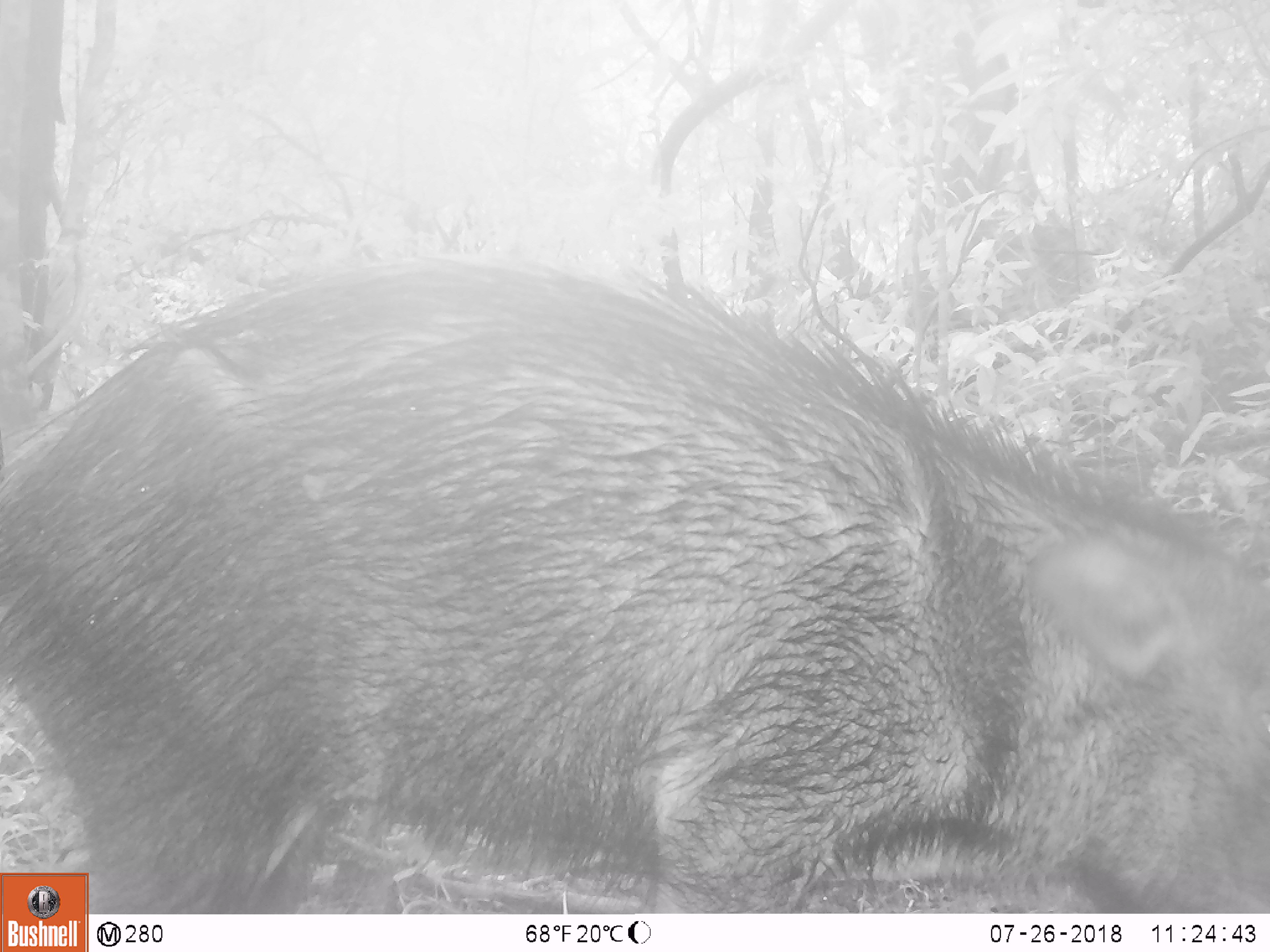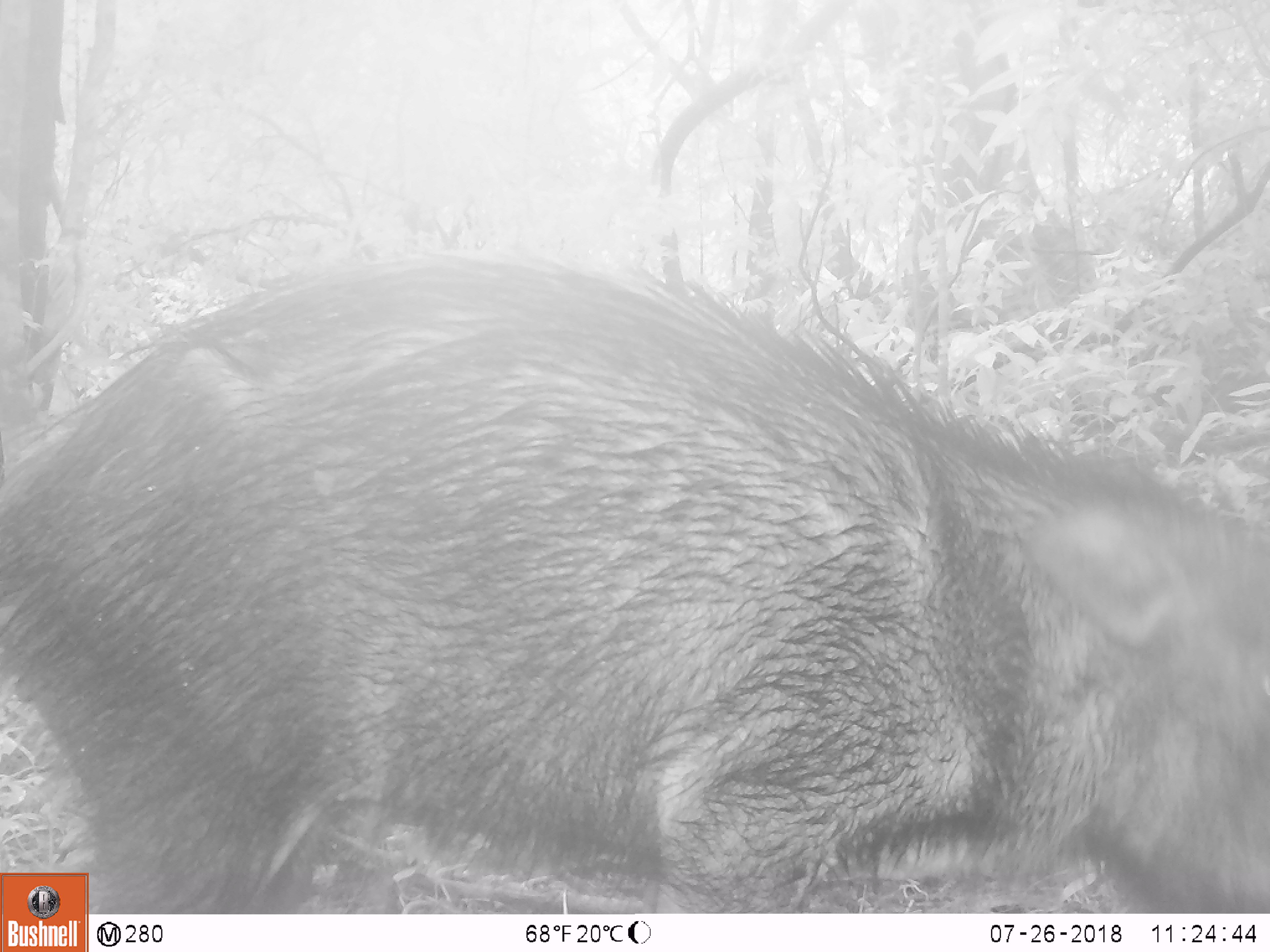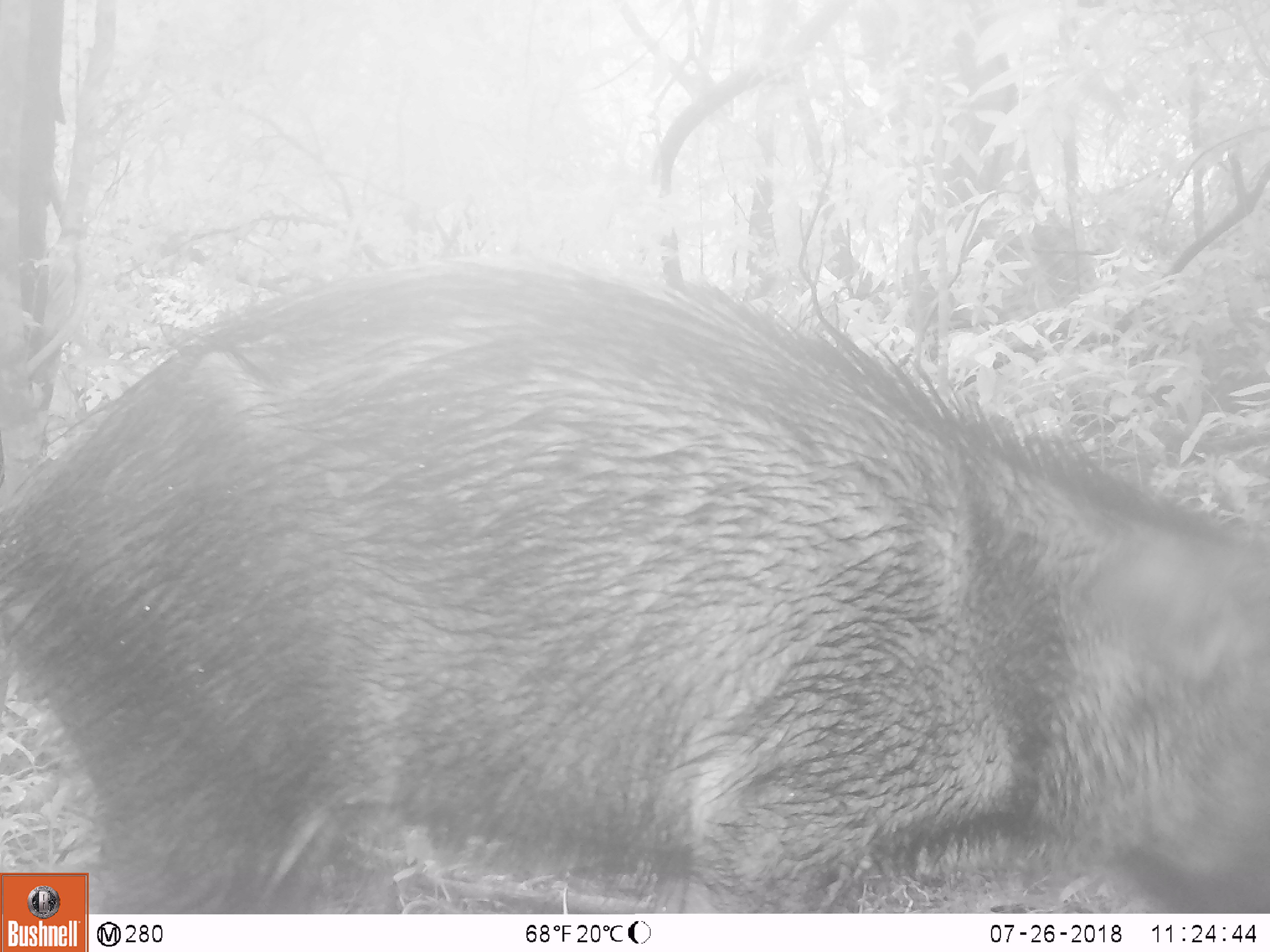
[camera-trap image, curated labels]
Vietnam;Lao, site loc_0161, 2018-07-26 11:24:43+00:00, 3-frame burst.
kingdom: Animalia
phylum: Chordata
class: Mammalia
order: Artiodactyla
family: Suidae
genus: Sus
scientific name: Sus scrofa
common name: eurasian wild pig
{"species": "eurasian wild pig (Sus scrofa)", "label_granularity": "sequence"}